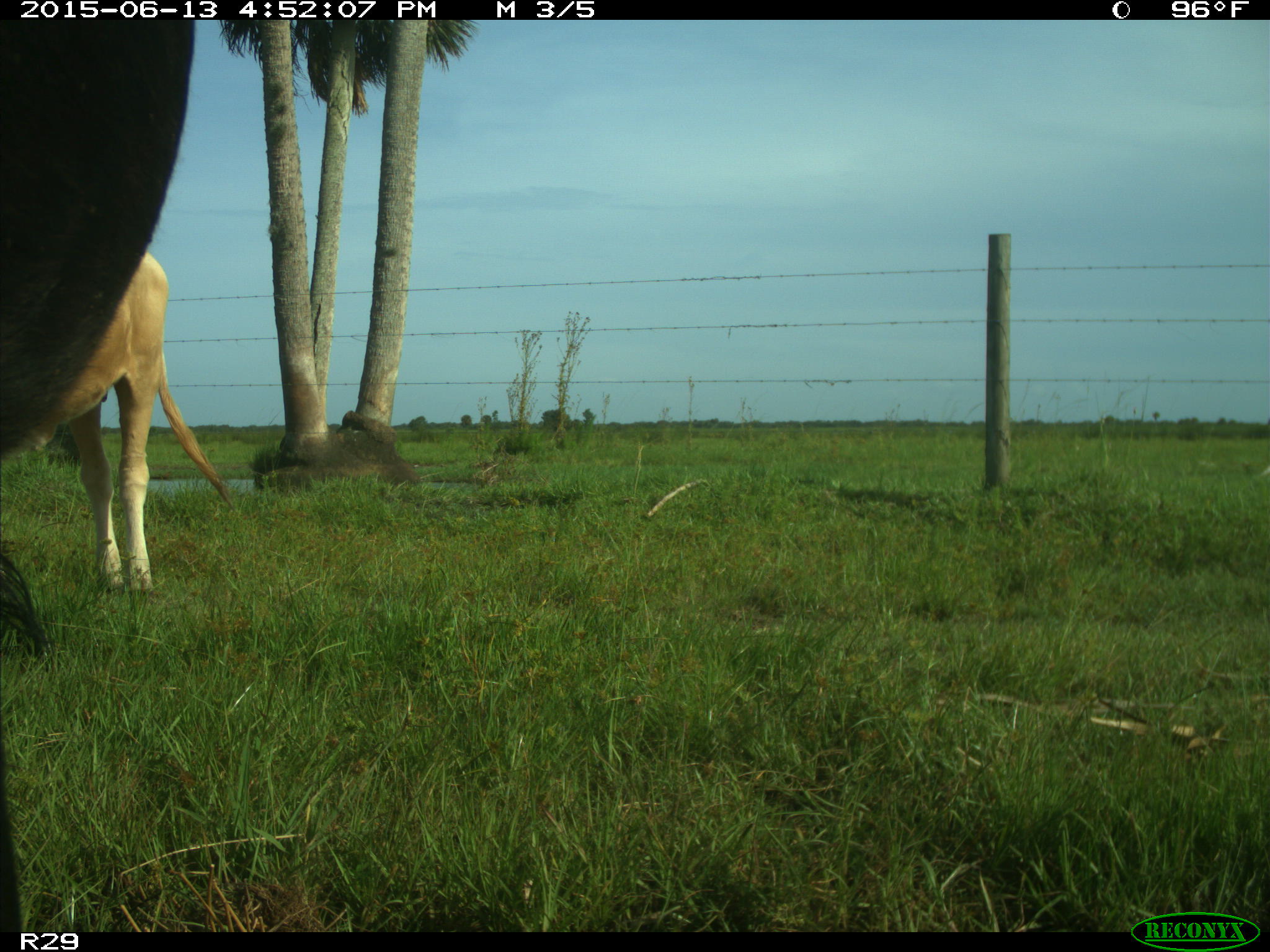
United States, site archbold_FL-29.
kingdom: Animalia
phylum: Chordata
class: Mammalia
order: Artiodactyla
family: Bovidae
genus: Bos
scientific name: Bos taurus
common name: domestic cow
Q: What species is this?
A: Bos taurus (domestic cow).